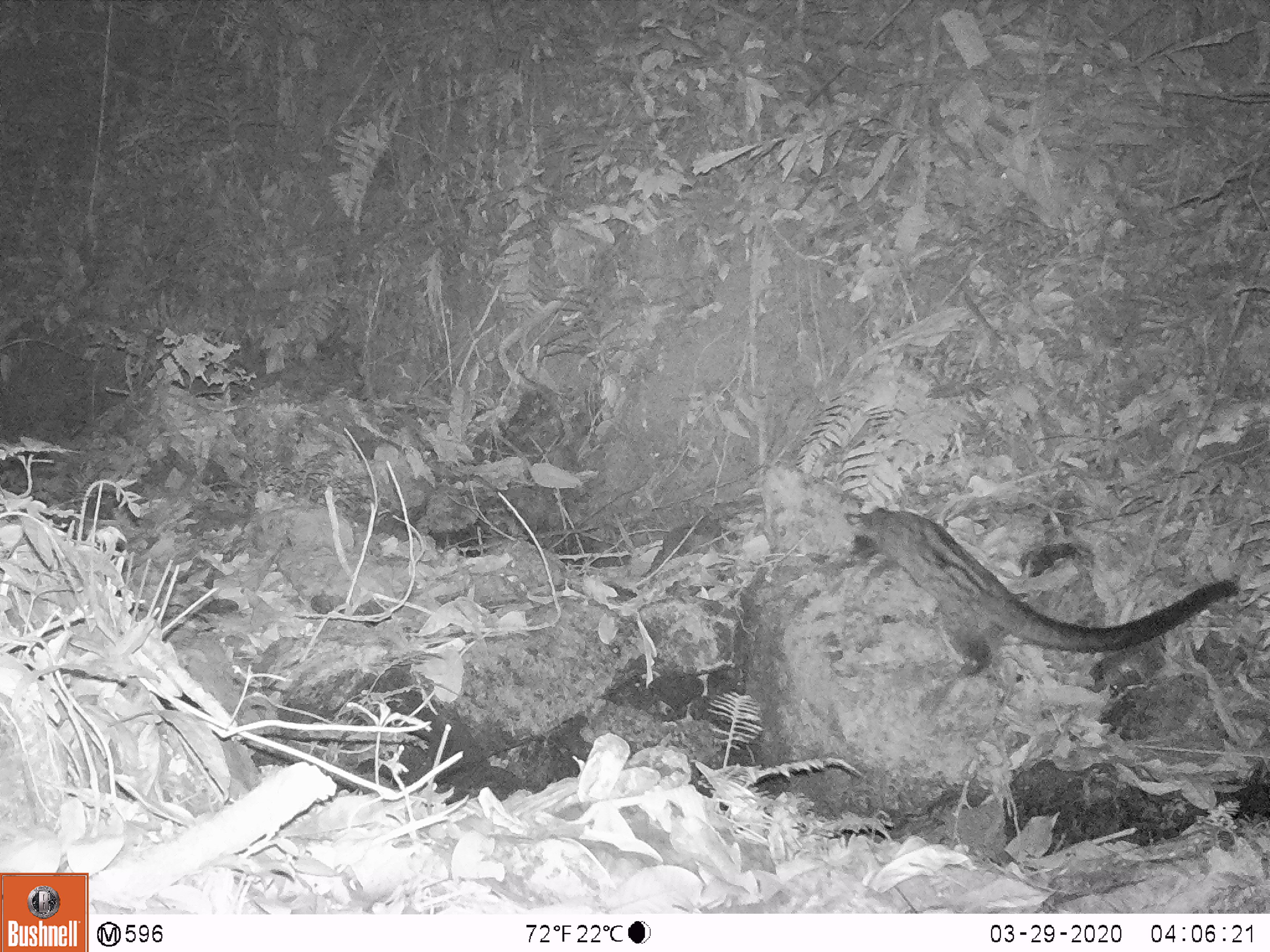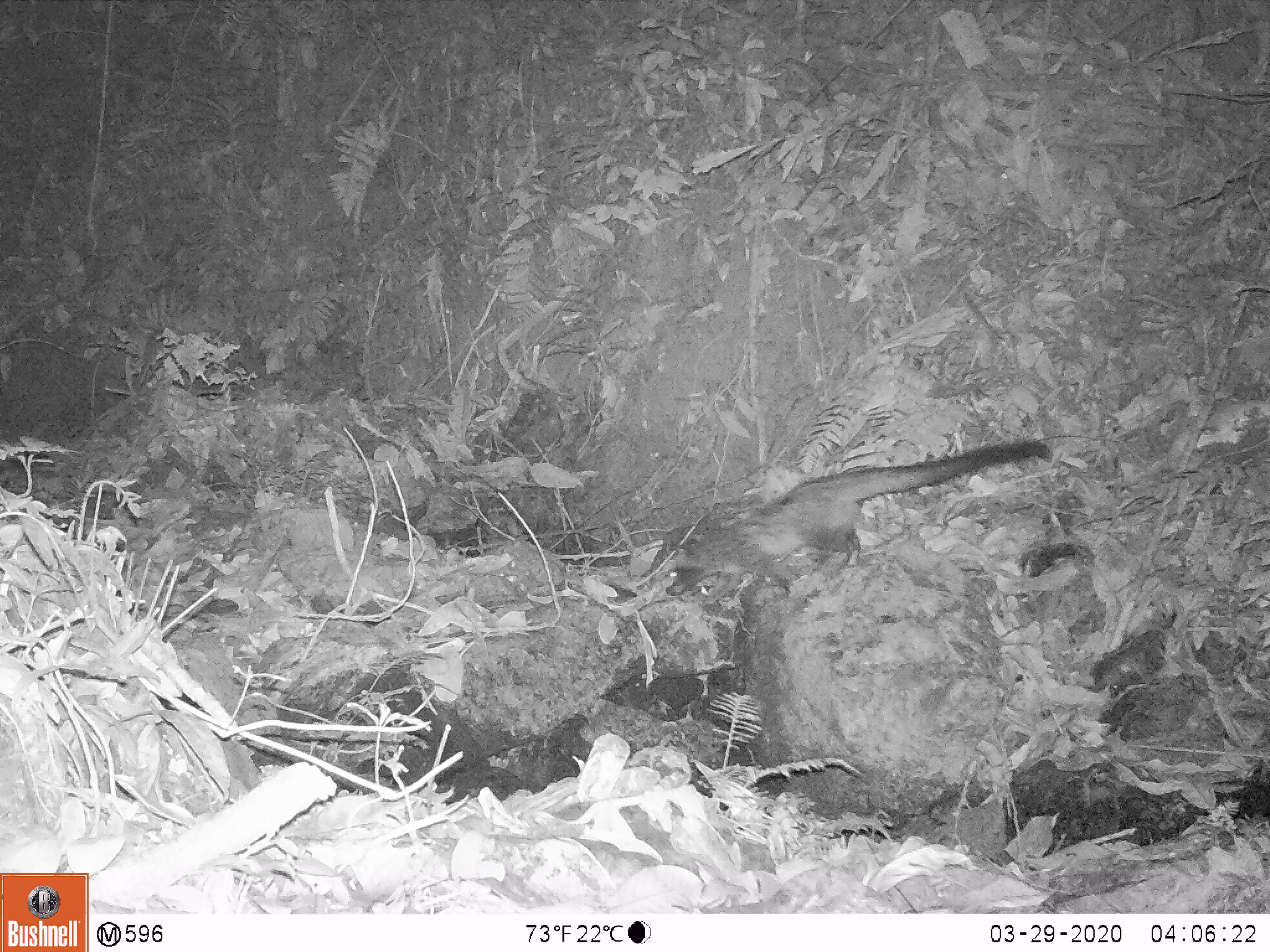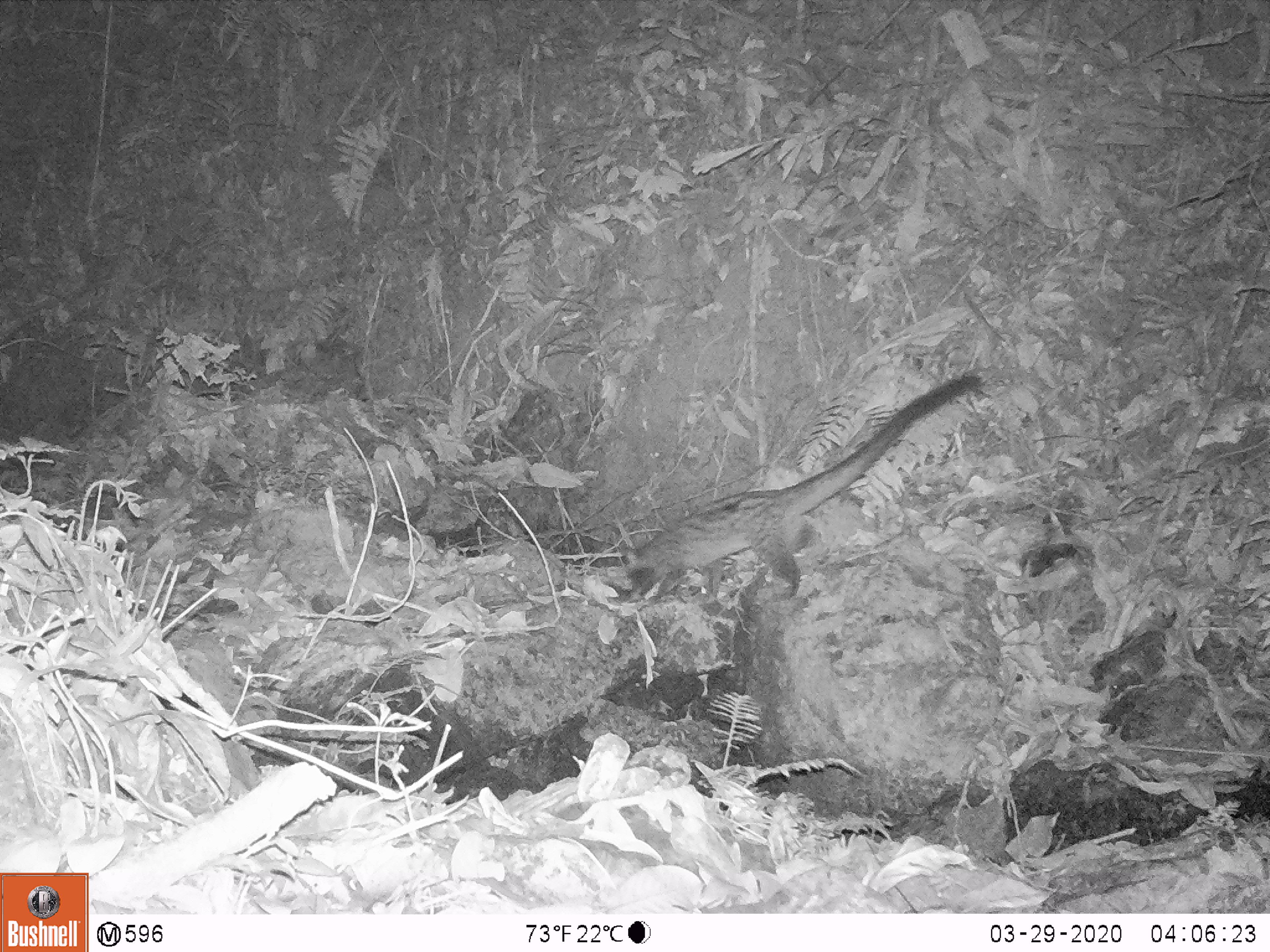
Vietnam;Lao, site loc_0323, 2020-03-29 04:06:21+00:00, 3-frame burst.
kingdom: Animalia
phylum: Chordata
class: Mammalia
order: Carnivora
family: Viverridae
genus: Paradoxurus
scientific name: Paradoxurus hermaphroditus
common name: common palm civet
Common palm civet (Paradoxurus hermaphroditus). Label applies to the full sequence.